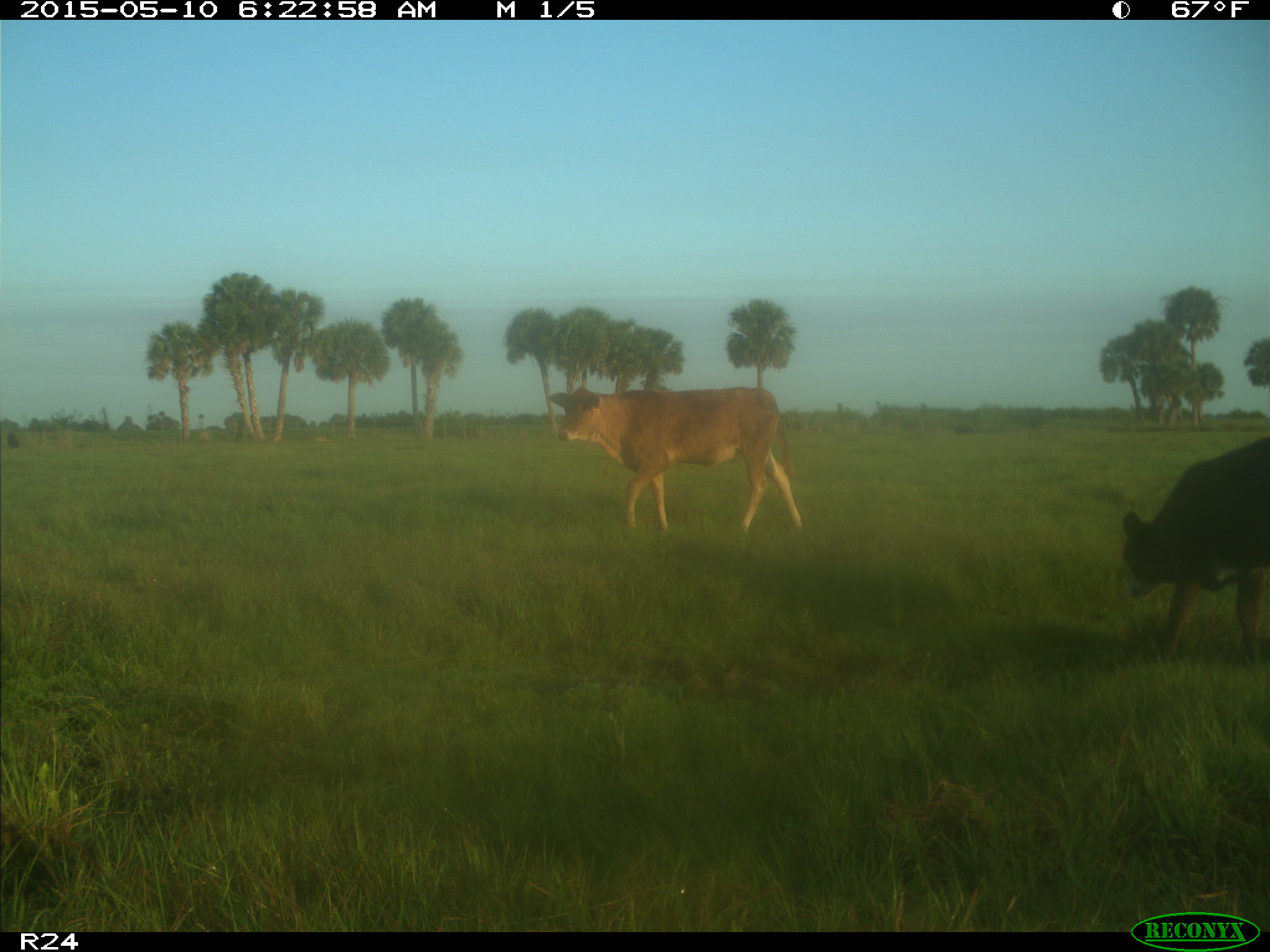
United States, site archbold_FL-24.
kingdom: Animalia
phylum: Chordata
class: Mammalia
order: Artiodactyla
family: Bovidae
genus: Bos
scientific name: Bos taurus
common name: domestic cow